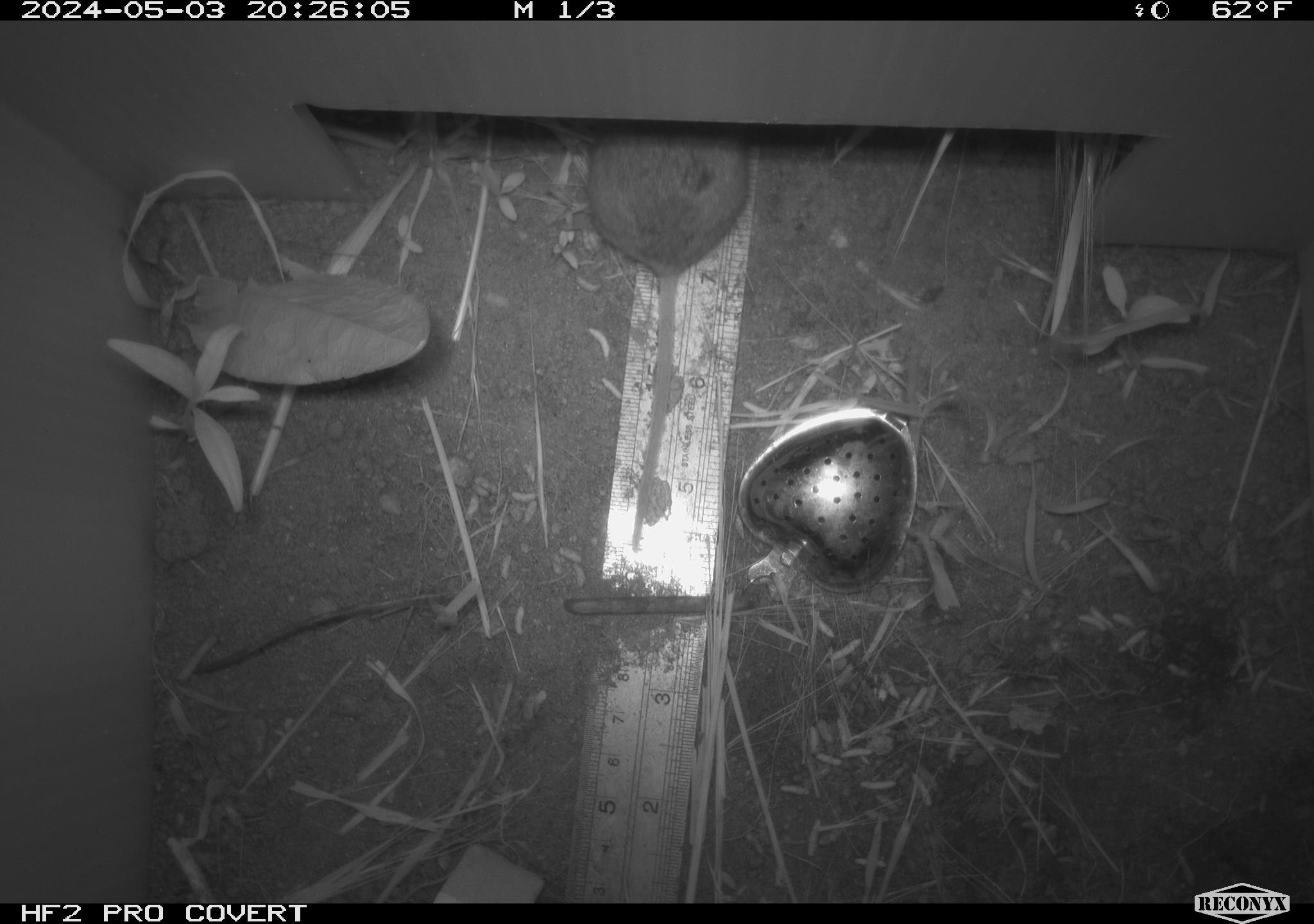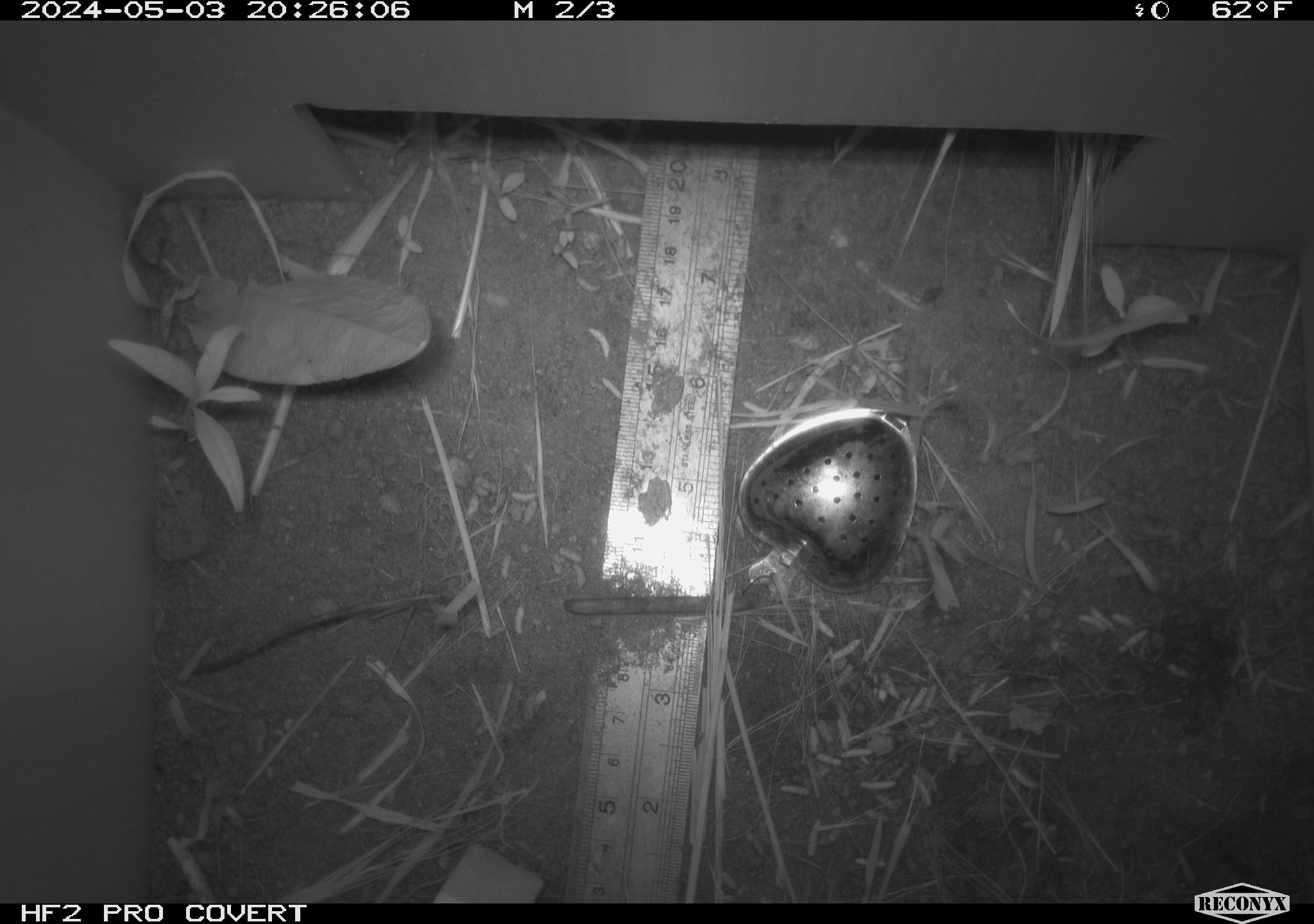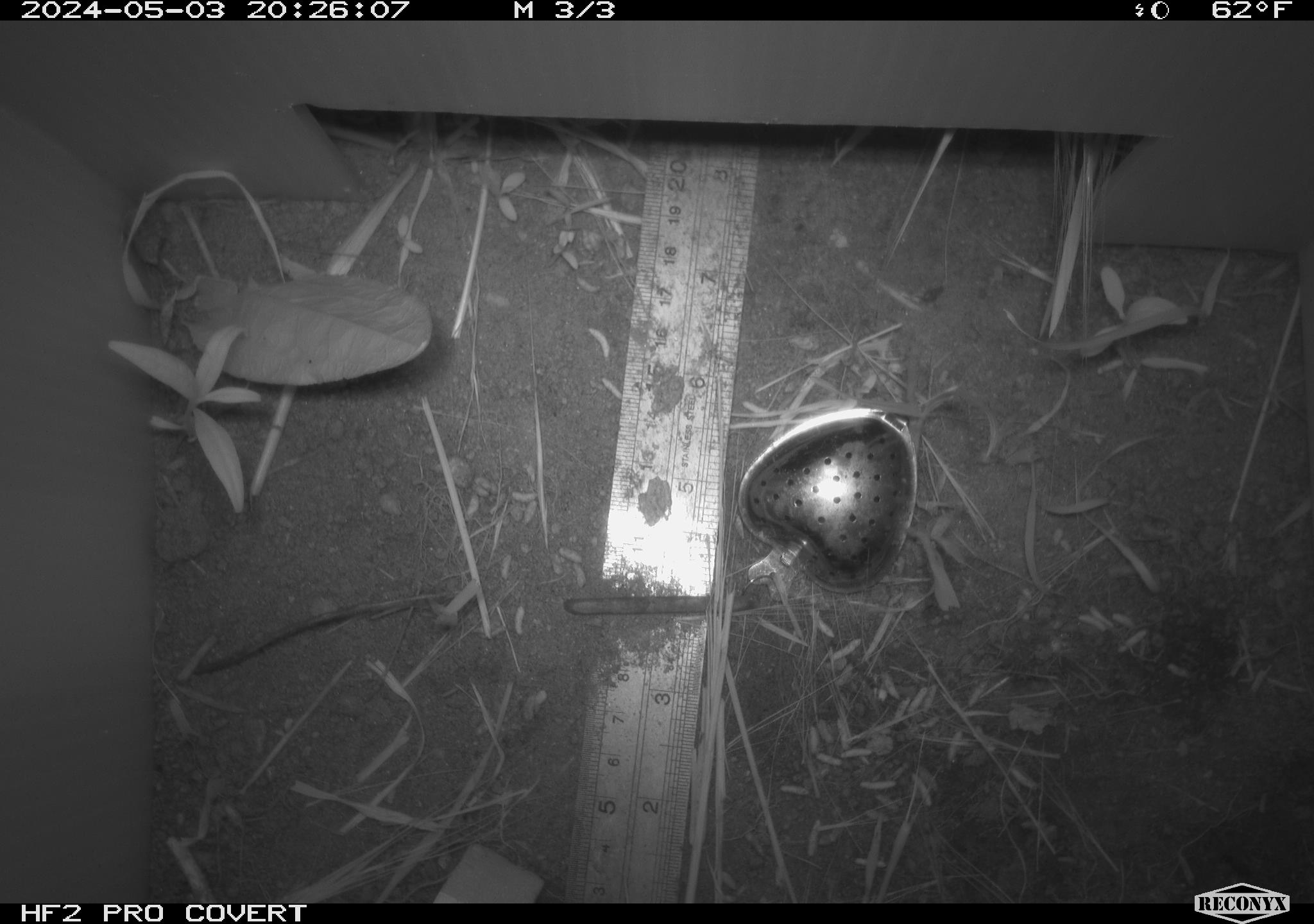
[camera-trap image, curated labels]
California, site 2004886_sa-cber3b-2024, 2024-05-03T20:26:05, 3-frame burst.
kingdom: Animalia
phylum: Chordata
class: Mammalia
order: Rodentia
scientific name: Rodentia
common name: mouse species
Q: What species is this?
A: Mouse species (Rodentia).